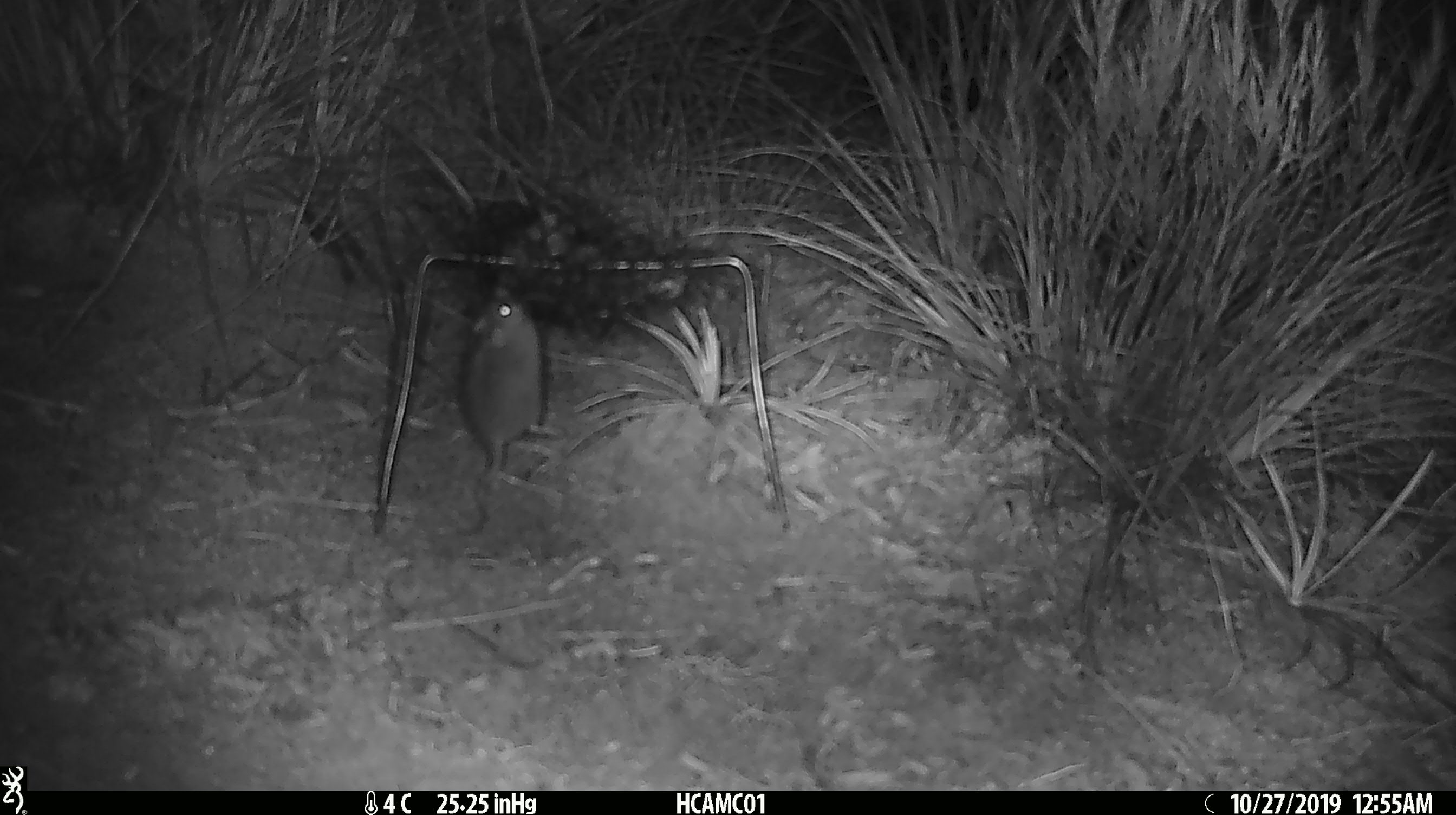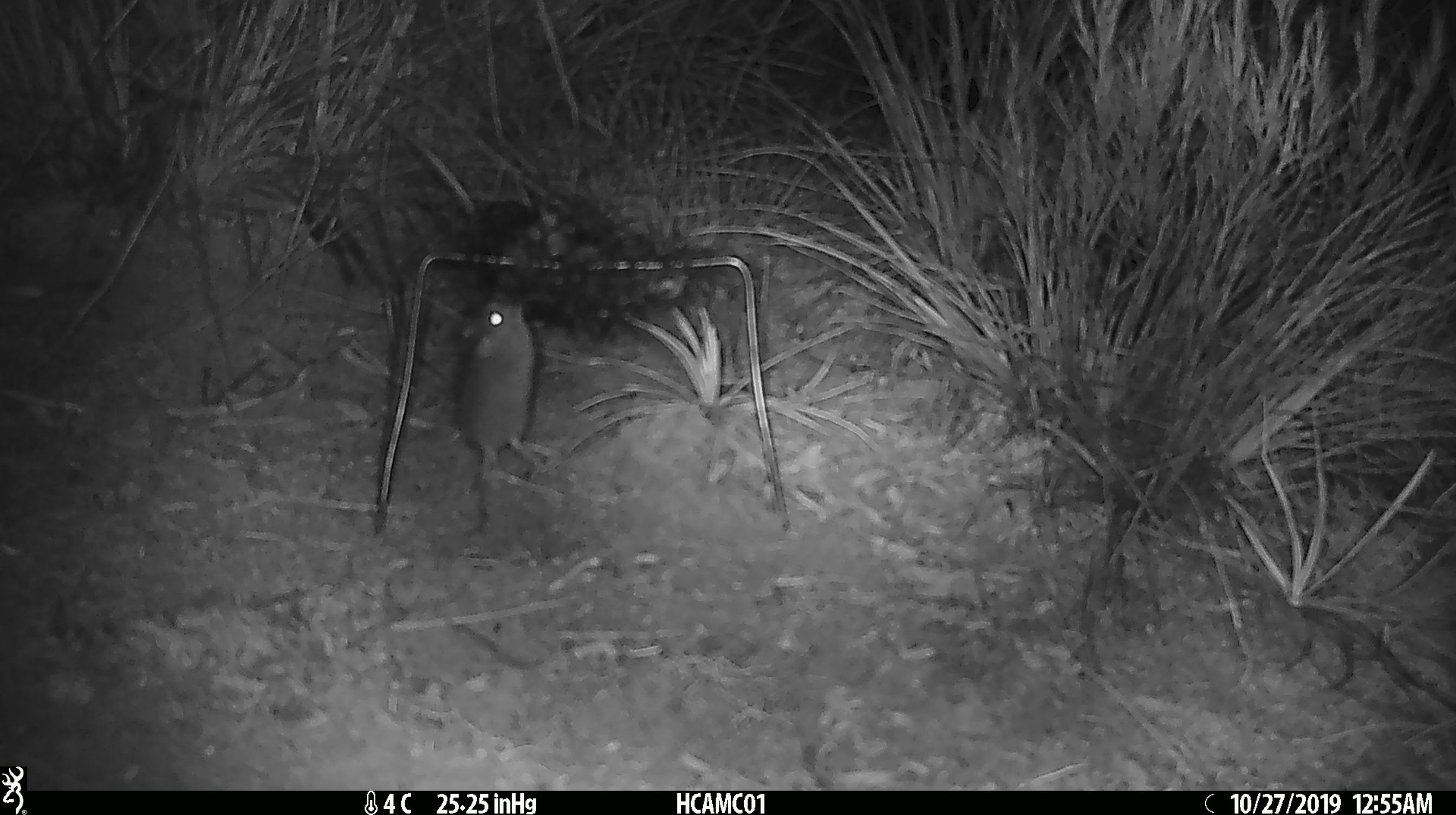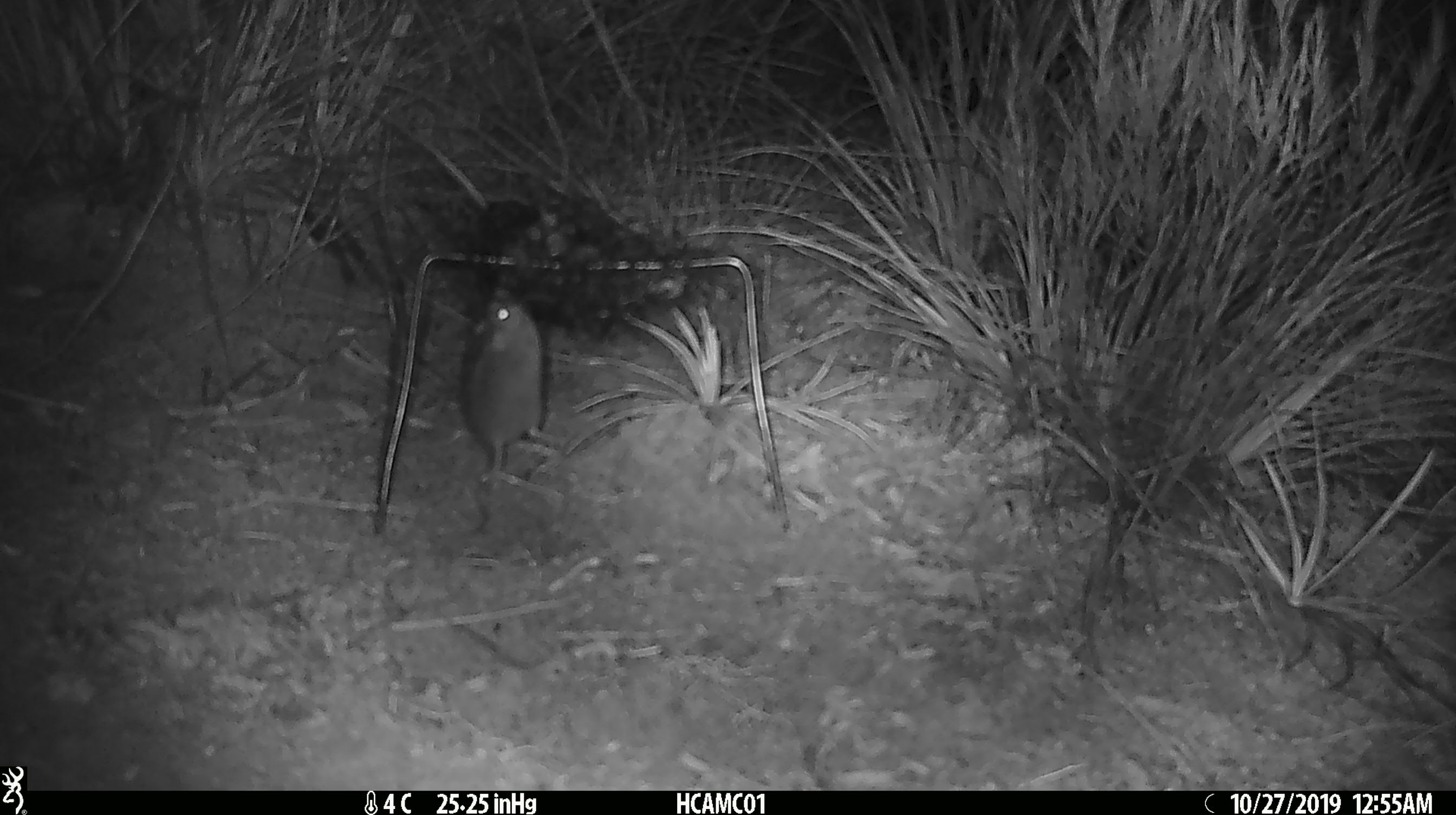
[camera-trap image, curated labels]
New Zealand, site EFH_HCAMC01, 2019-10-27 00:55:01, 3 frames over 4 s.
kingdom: Animalia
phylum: Chordata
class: Mammalia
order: Rodentia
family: Muridae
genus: Mus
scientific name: Mus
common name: mouse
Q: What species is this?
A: Mouse (Mus).